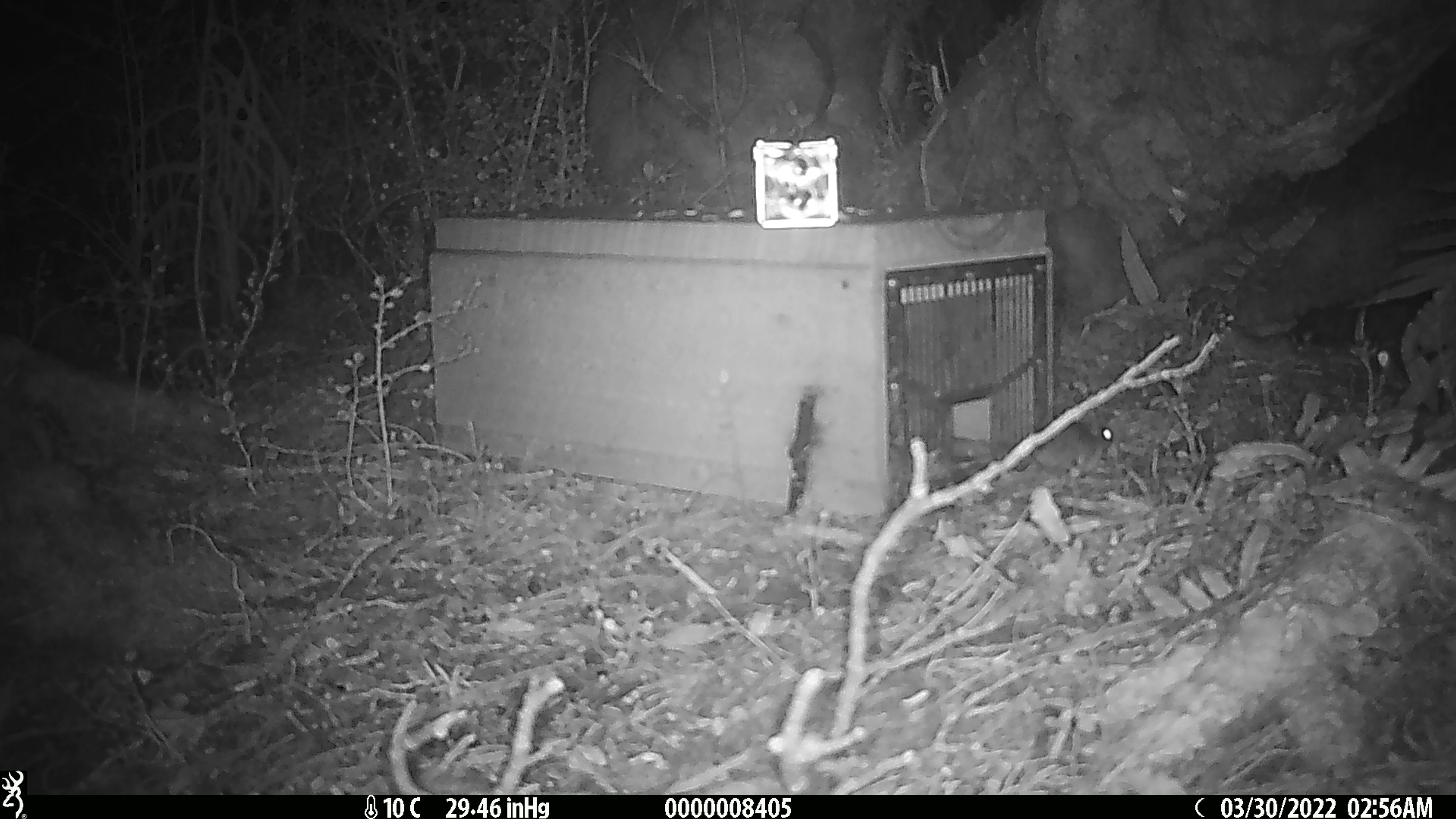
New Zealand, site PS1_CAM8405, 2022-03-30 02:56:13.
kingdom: Animalia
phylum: Chordata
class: Mammalia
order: Rodentia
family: Muridae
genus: Mus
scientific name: Mus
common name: mouse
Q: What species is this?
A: Mouse (Mus).